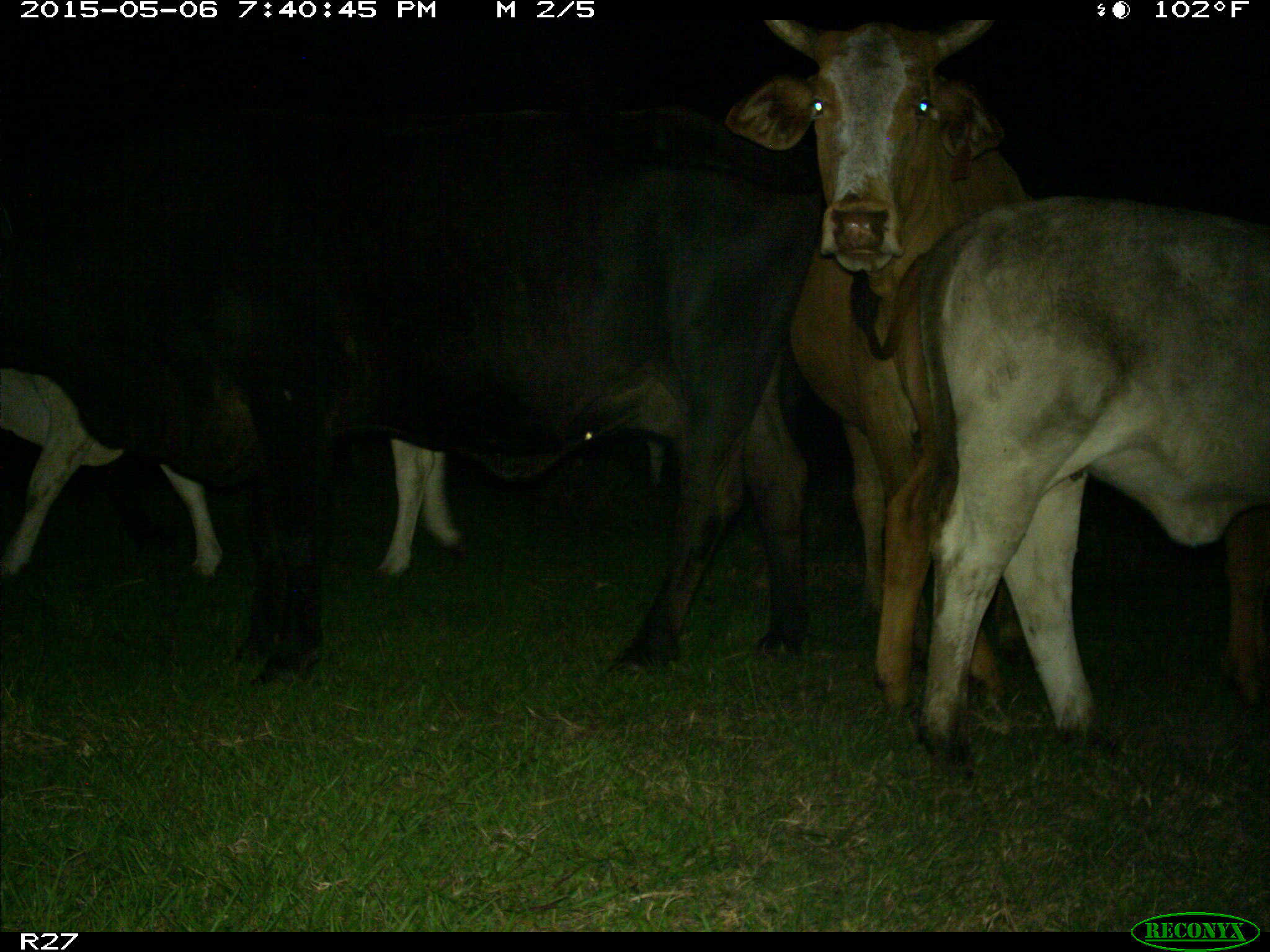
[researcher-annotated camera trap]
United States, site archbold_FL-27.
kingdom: Animalia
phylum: Chordata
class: Mammalia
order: Artiodactyla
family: Bovidae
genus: Bos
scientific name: Bos taurus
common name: domestic cow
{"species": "Bos taurus (domestic cow)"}